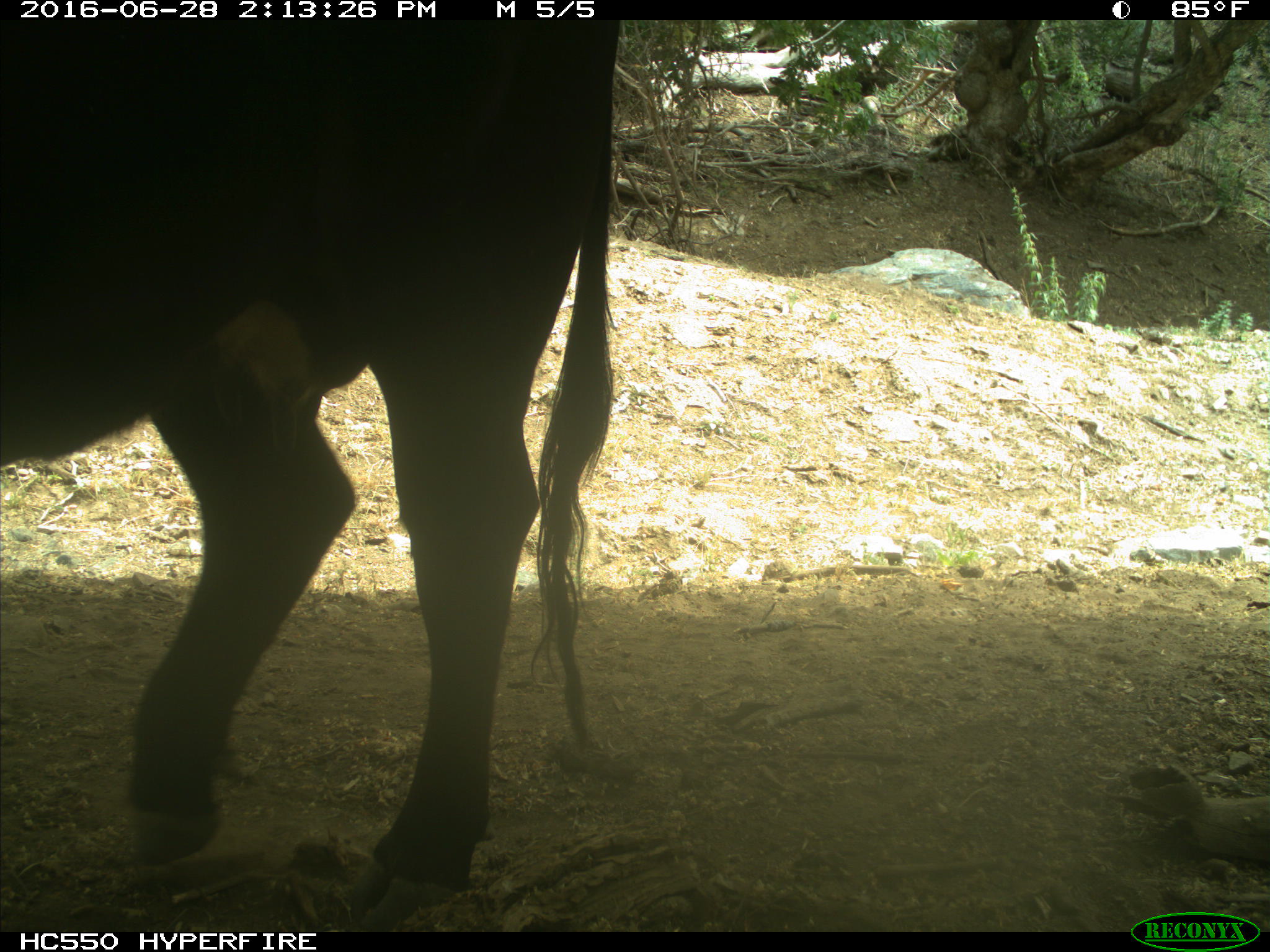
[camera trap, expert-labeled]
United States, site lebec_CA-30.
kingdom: Animalia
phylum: Chordata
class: Mammalia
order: Artiodactyla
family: Bovidae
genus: Bos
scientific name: Bos taurus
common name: domestic cow